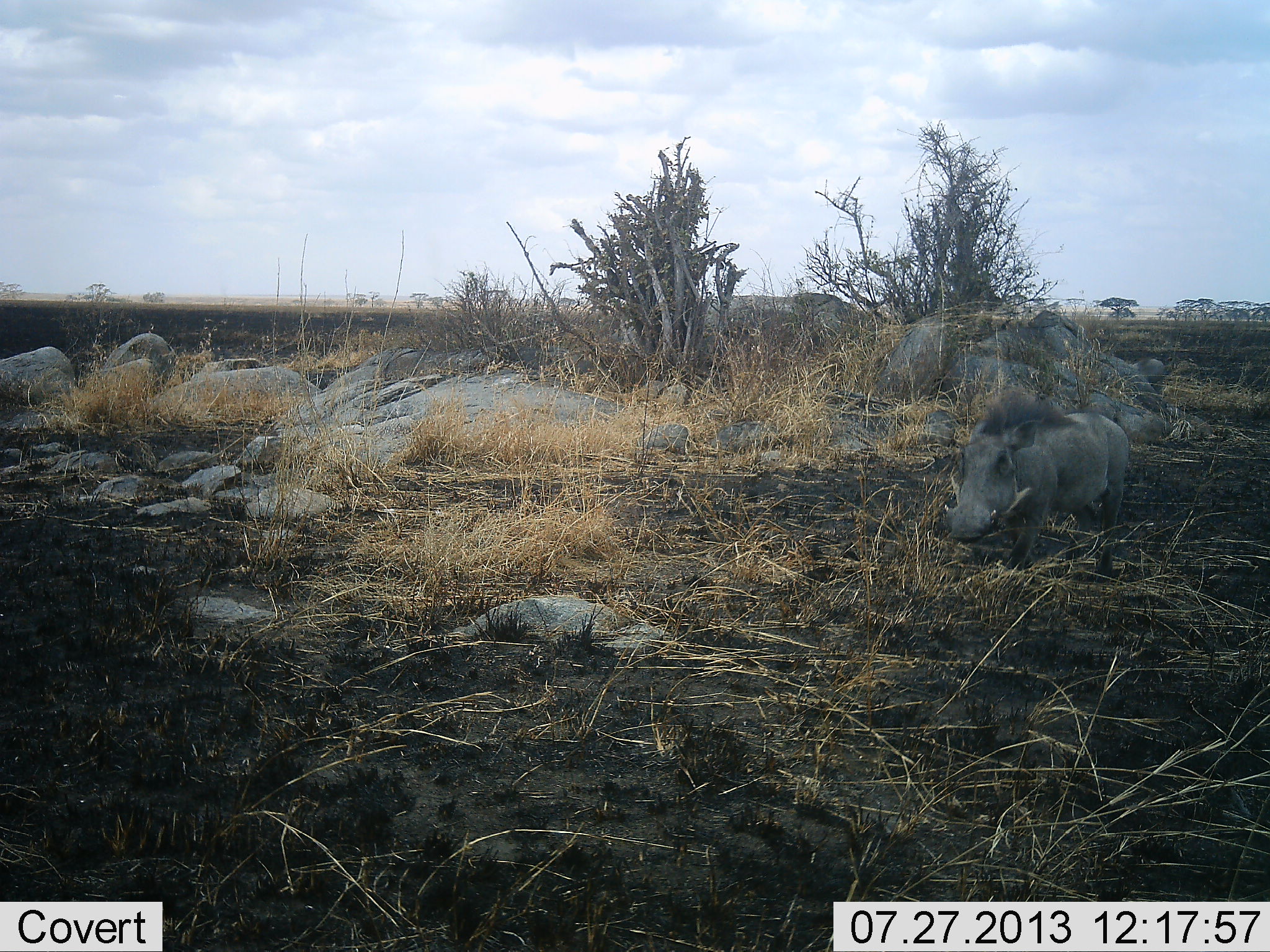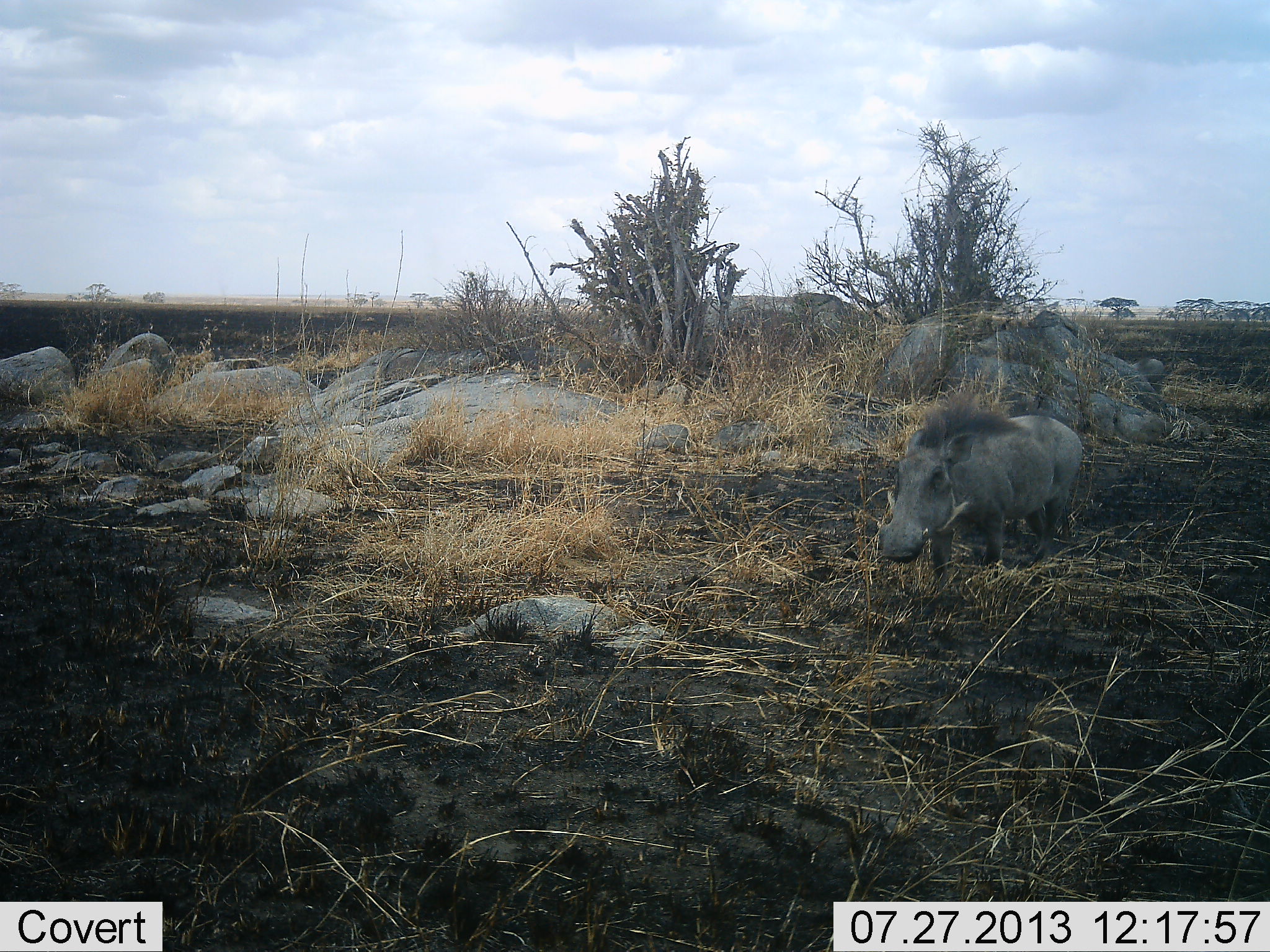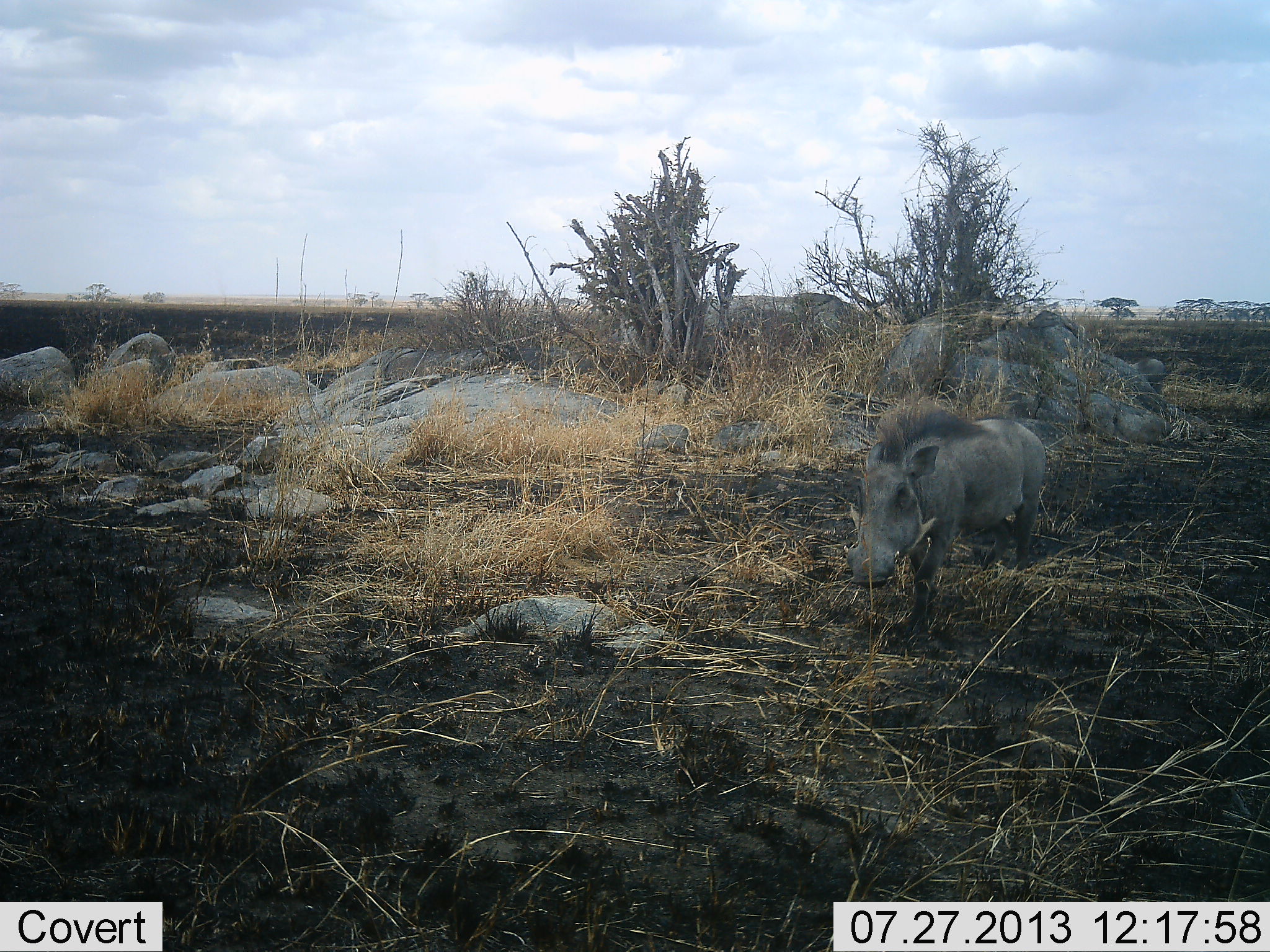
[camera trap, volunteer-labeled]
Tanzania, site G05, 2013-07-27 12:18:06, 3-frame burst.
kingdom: Animalia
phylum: Chordata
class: Mammalia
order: Artiodactyla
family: Suidae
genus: Phacochoerus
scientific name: Phacochoerus africanus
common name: warthog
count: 1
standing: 8%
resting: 0%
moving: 92%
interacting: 0%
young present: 0%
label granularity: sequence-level